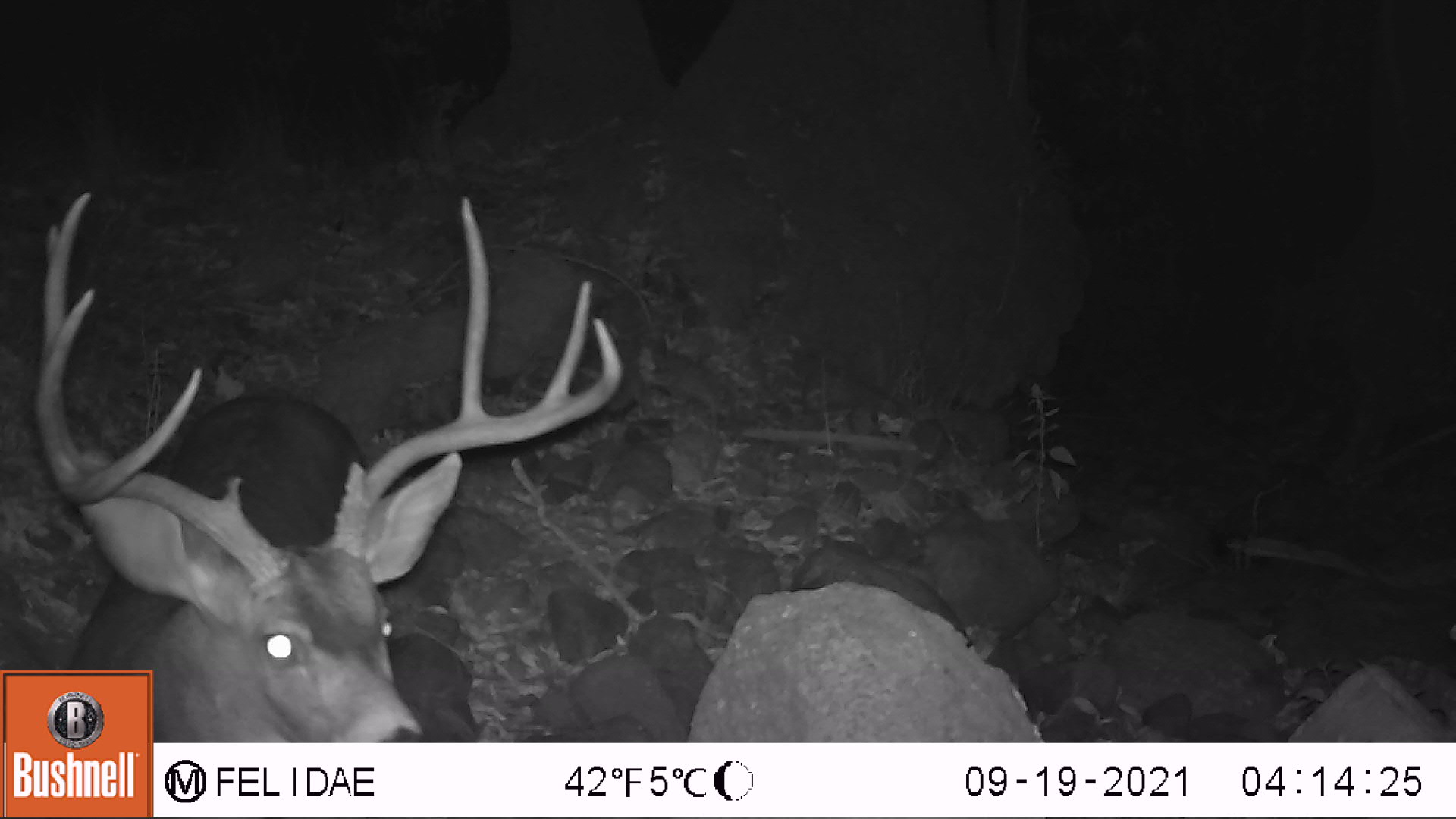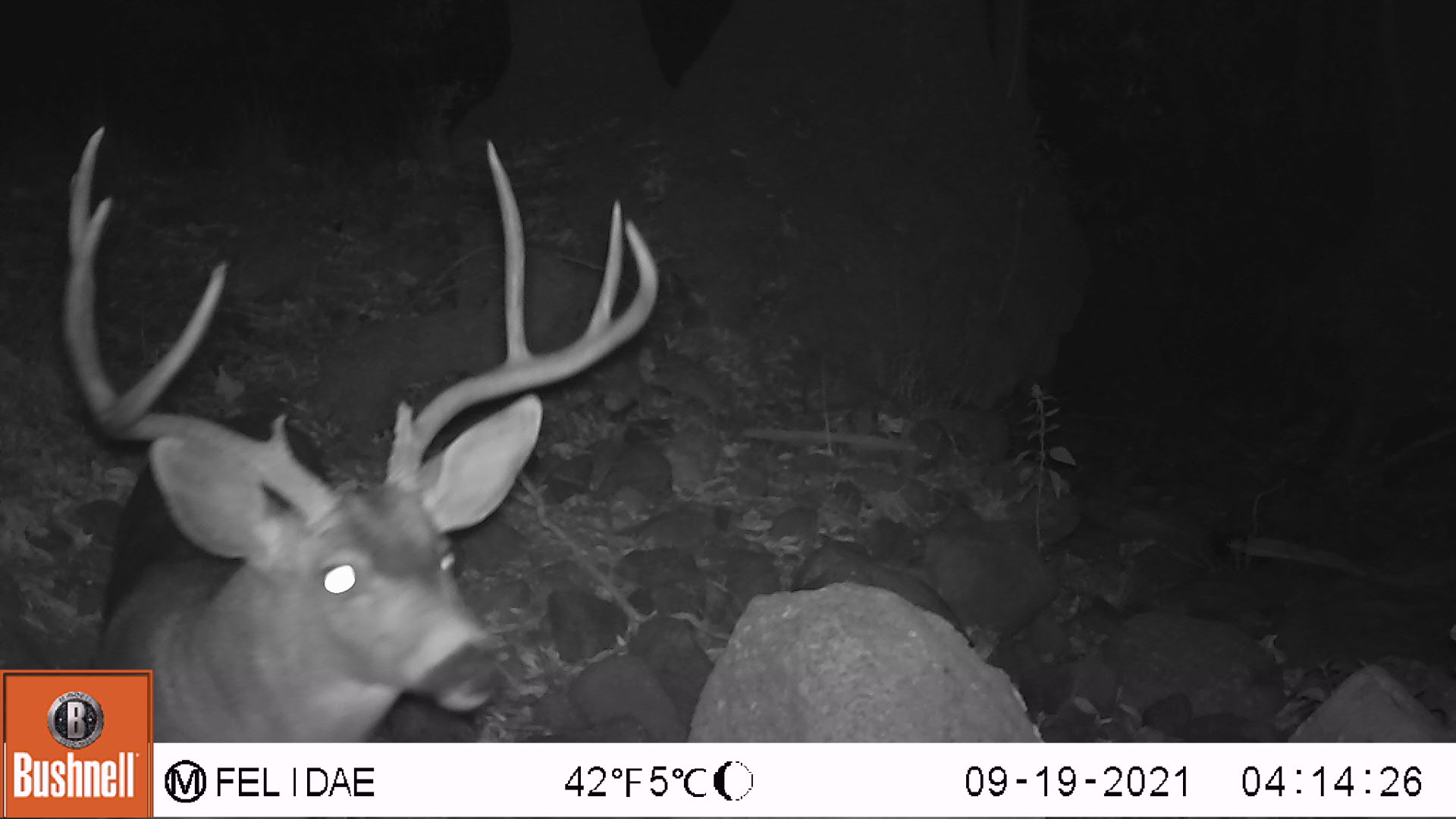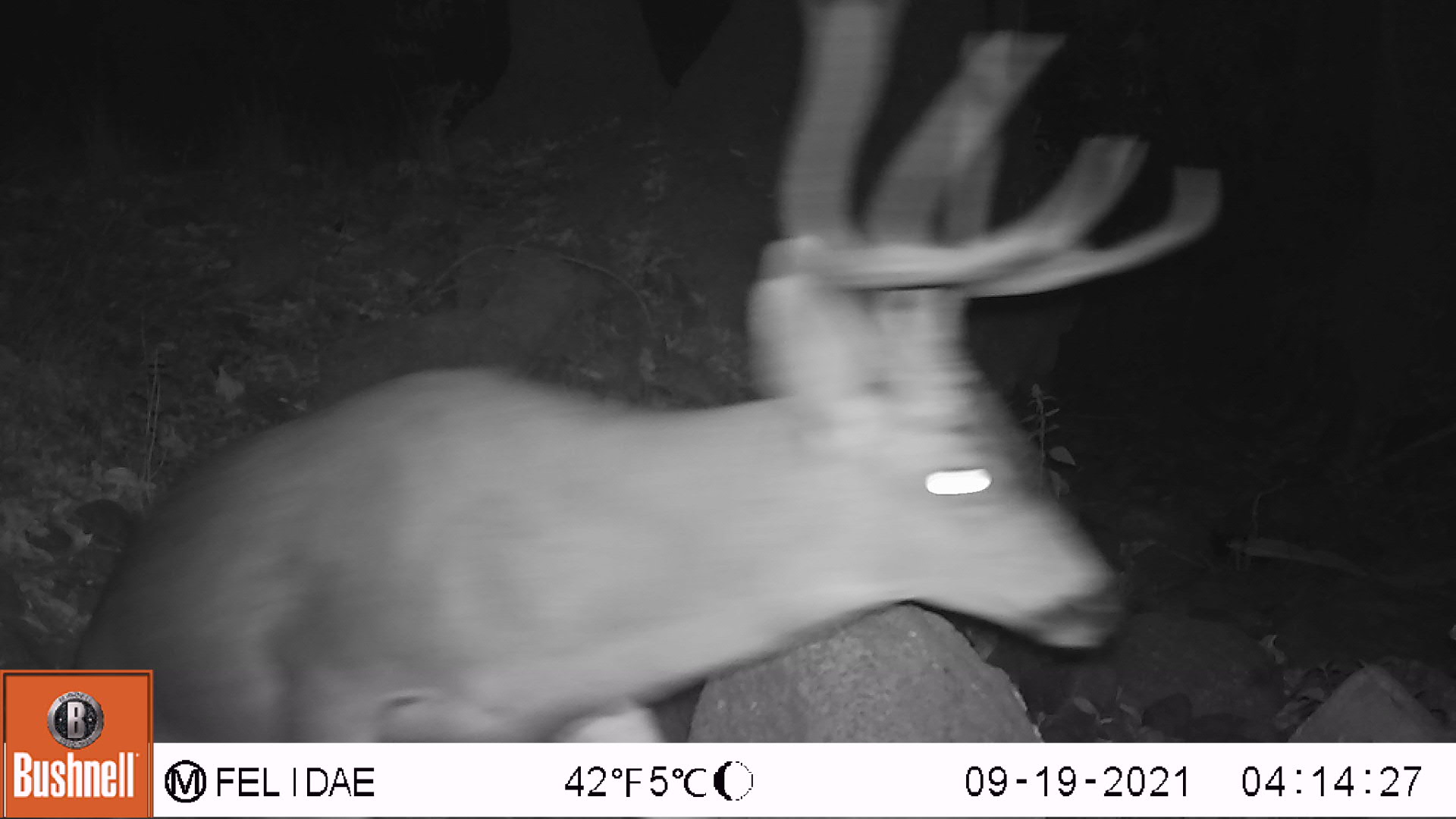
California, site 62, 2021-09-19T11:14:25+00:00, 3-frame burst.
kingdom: Animalia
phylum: Chordata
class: Mammalia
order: Artiodactyla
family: Cervidae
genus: Odocoileus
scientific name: Odocoileus hemionus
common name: mule deer